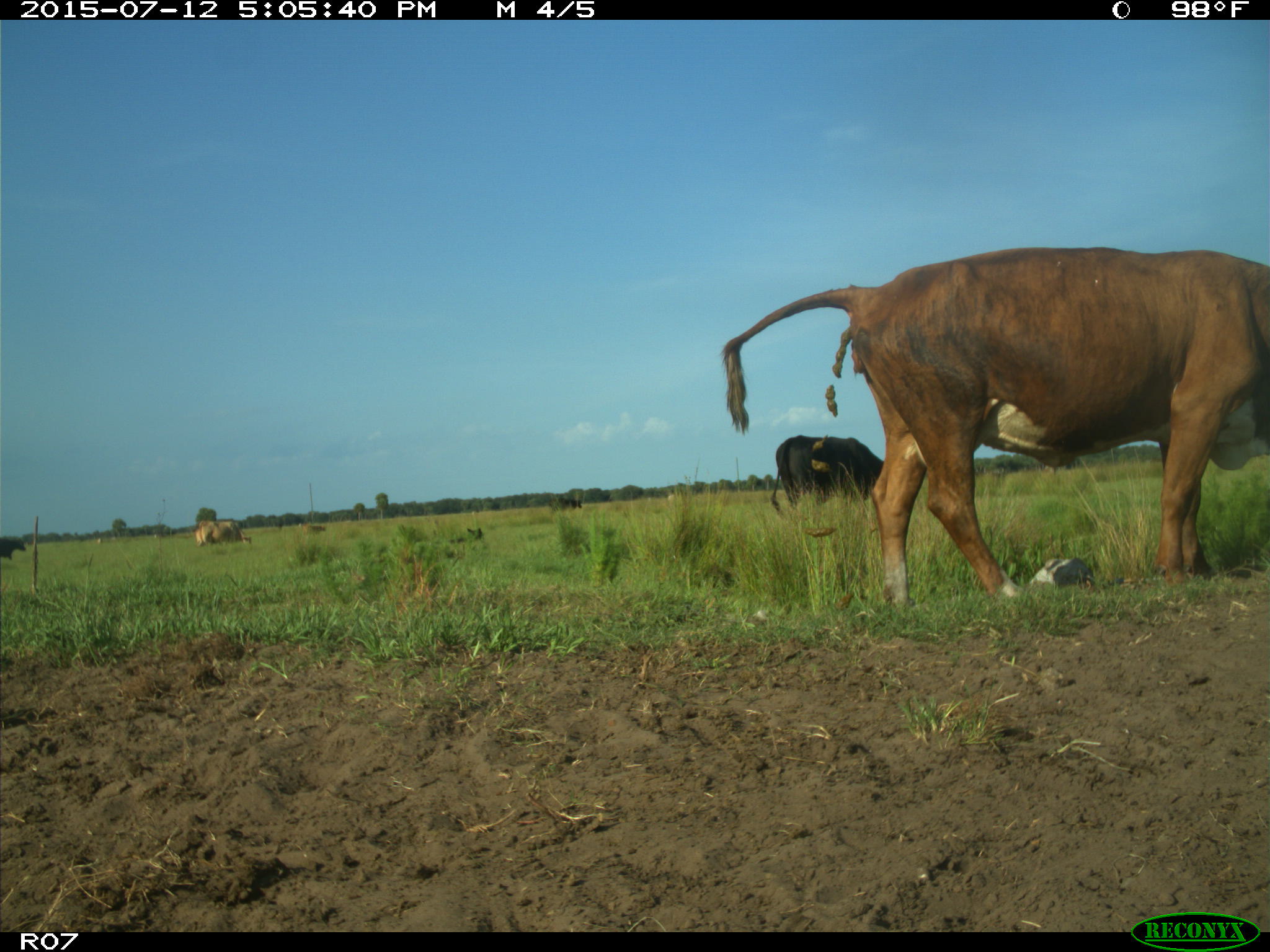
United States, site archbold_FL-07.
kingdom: Animalia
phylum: Chordata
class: Mammalia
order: Artiodactyla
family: Bovidae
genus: Bos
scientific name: Bos taurus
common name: domestic cow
Bos taurus (domestic cow).